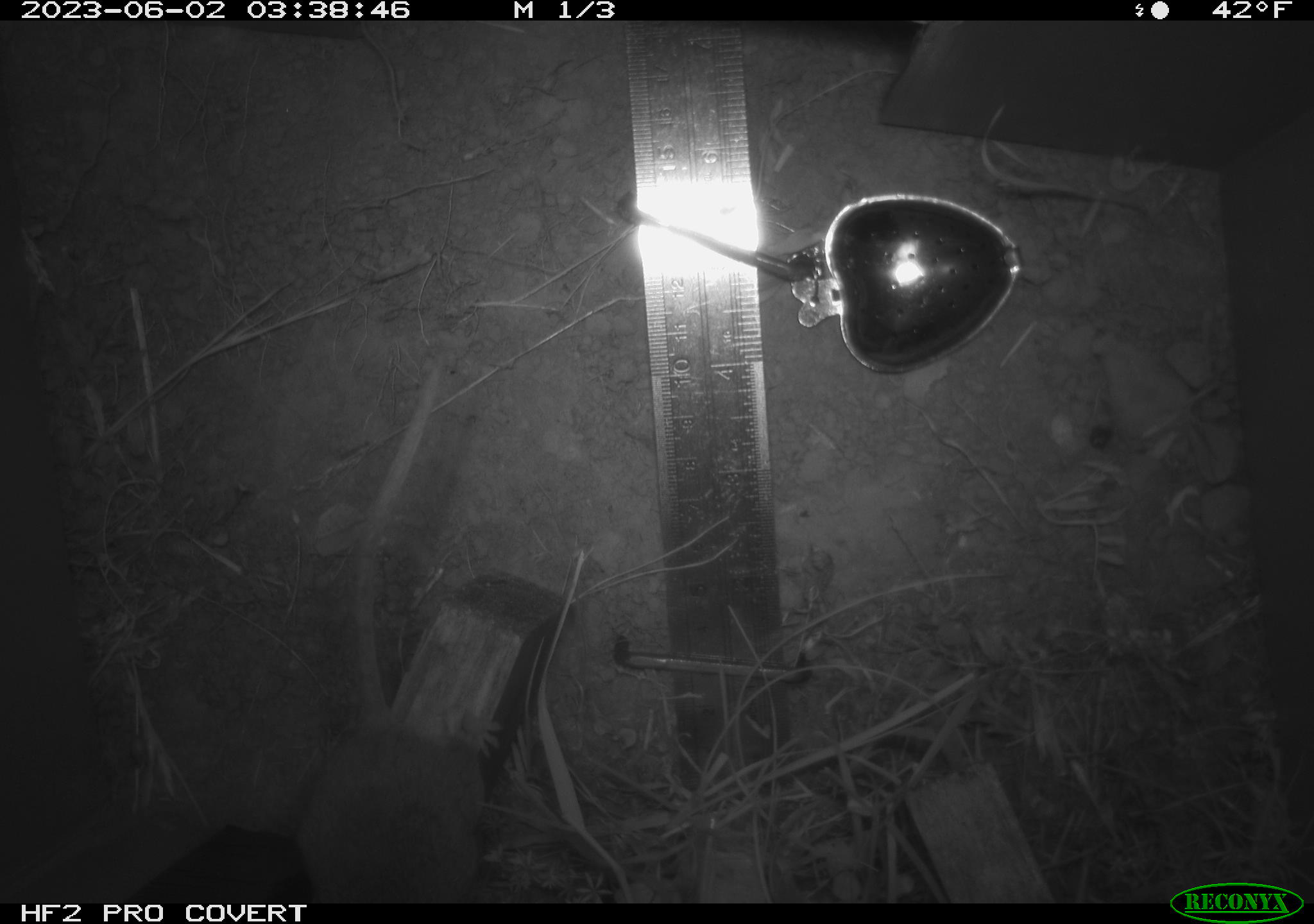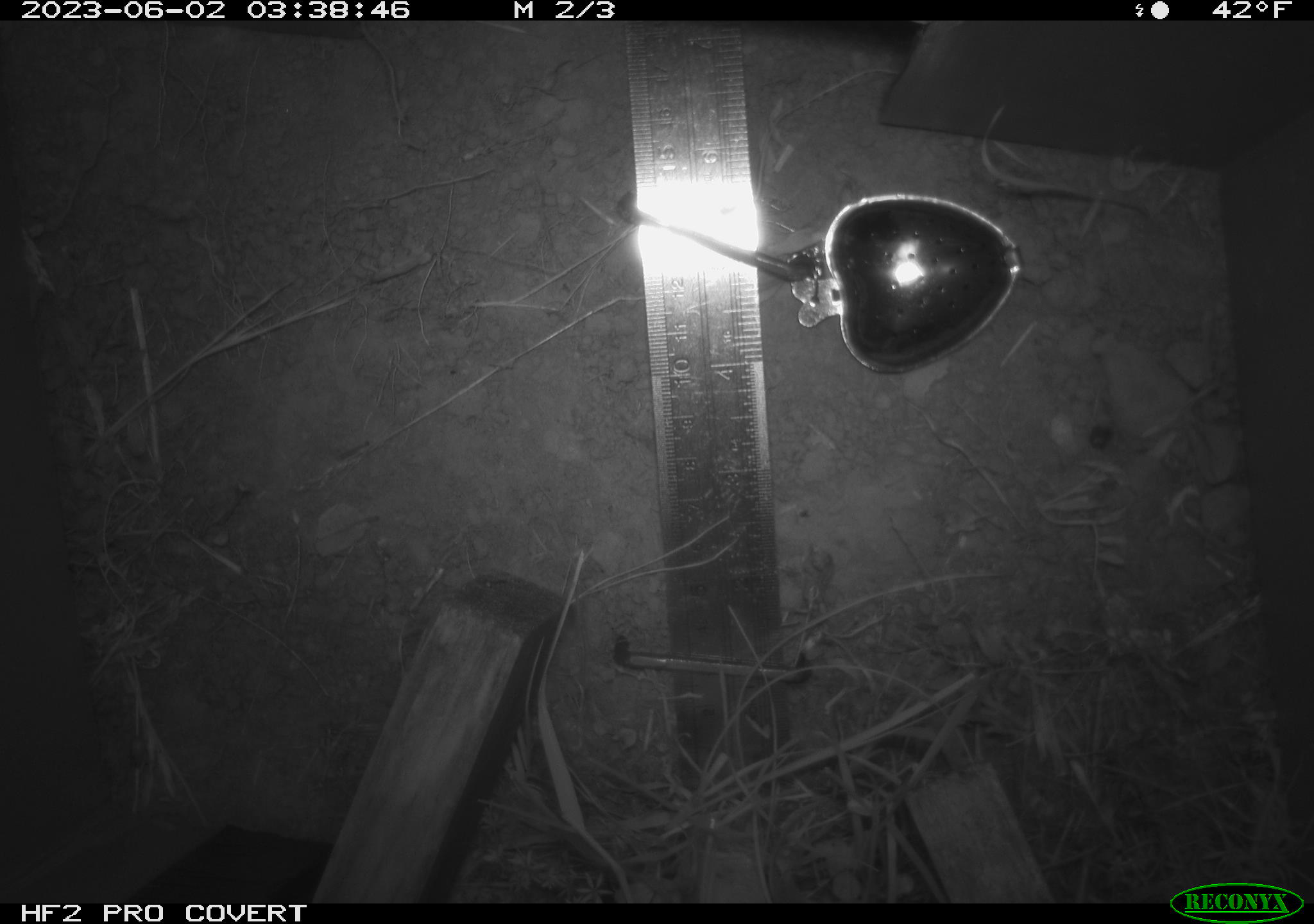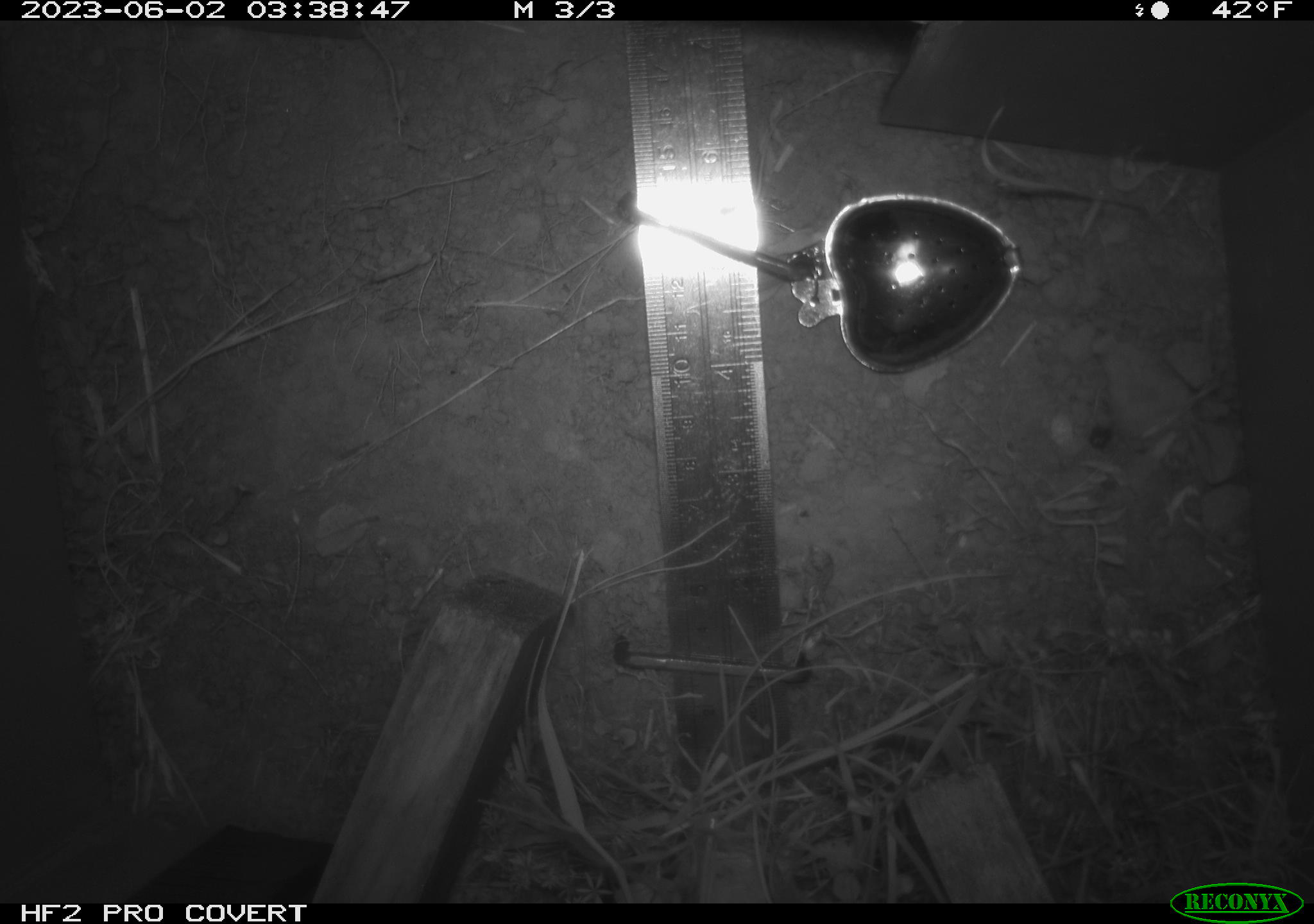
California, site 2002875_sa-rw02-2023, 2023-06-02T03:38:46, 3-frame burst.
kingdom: Animalia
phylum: Chordata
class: Mammalia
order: Rodentia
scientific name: Rodentia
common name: mouse species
Mouse species (Rodentia).